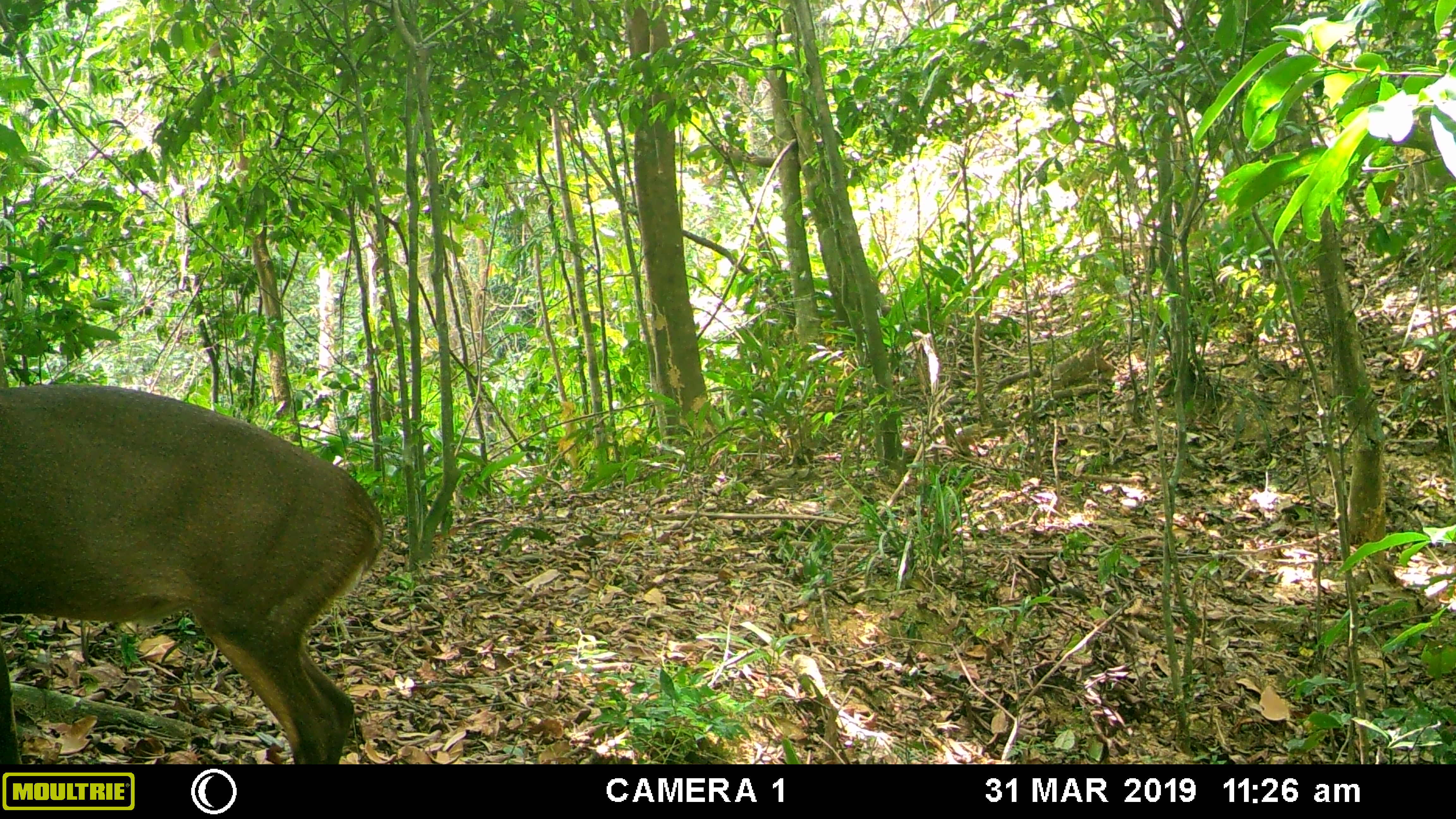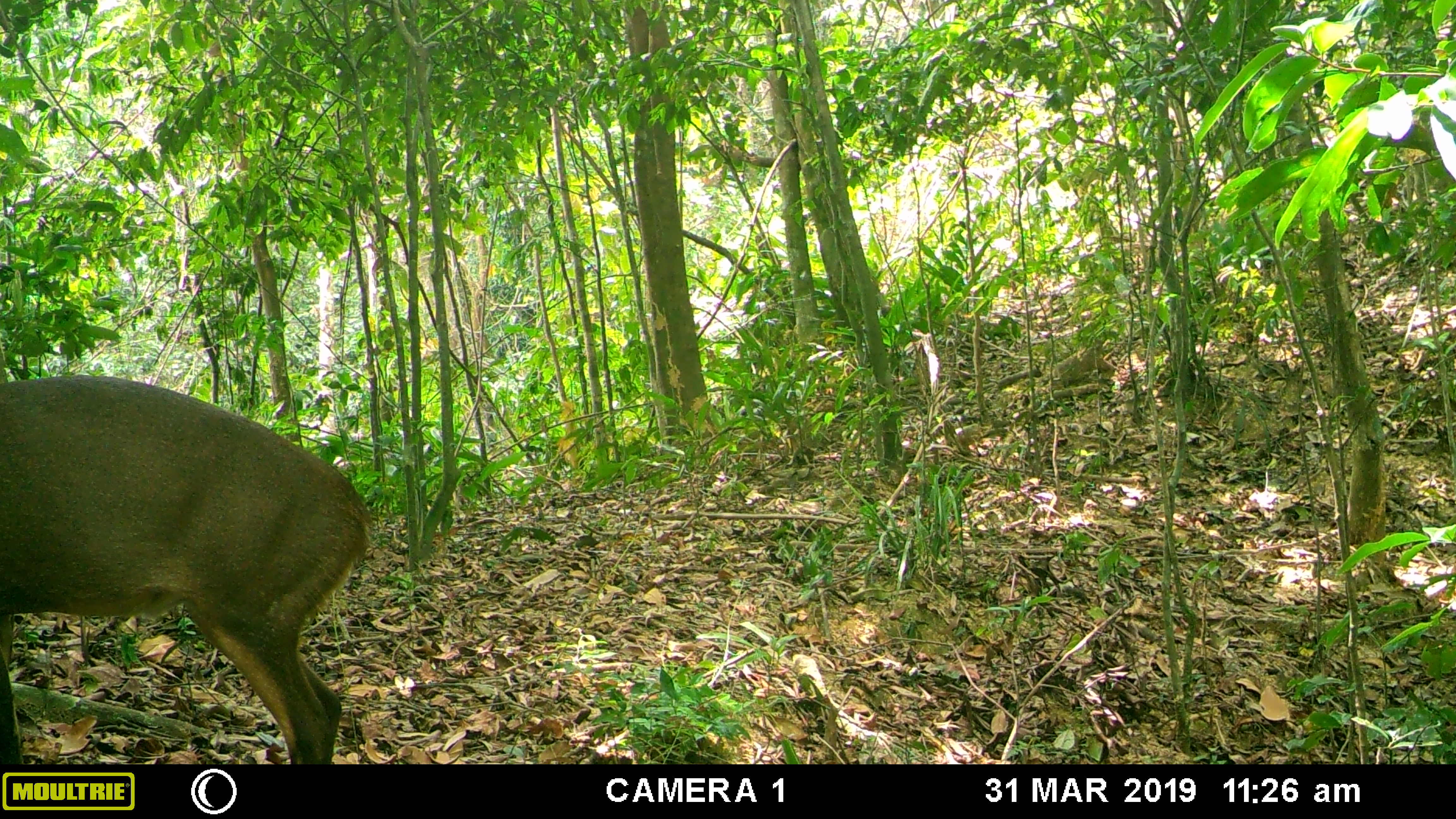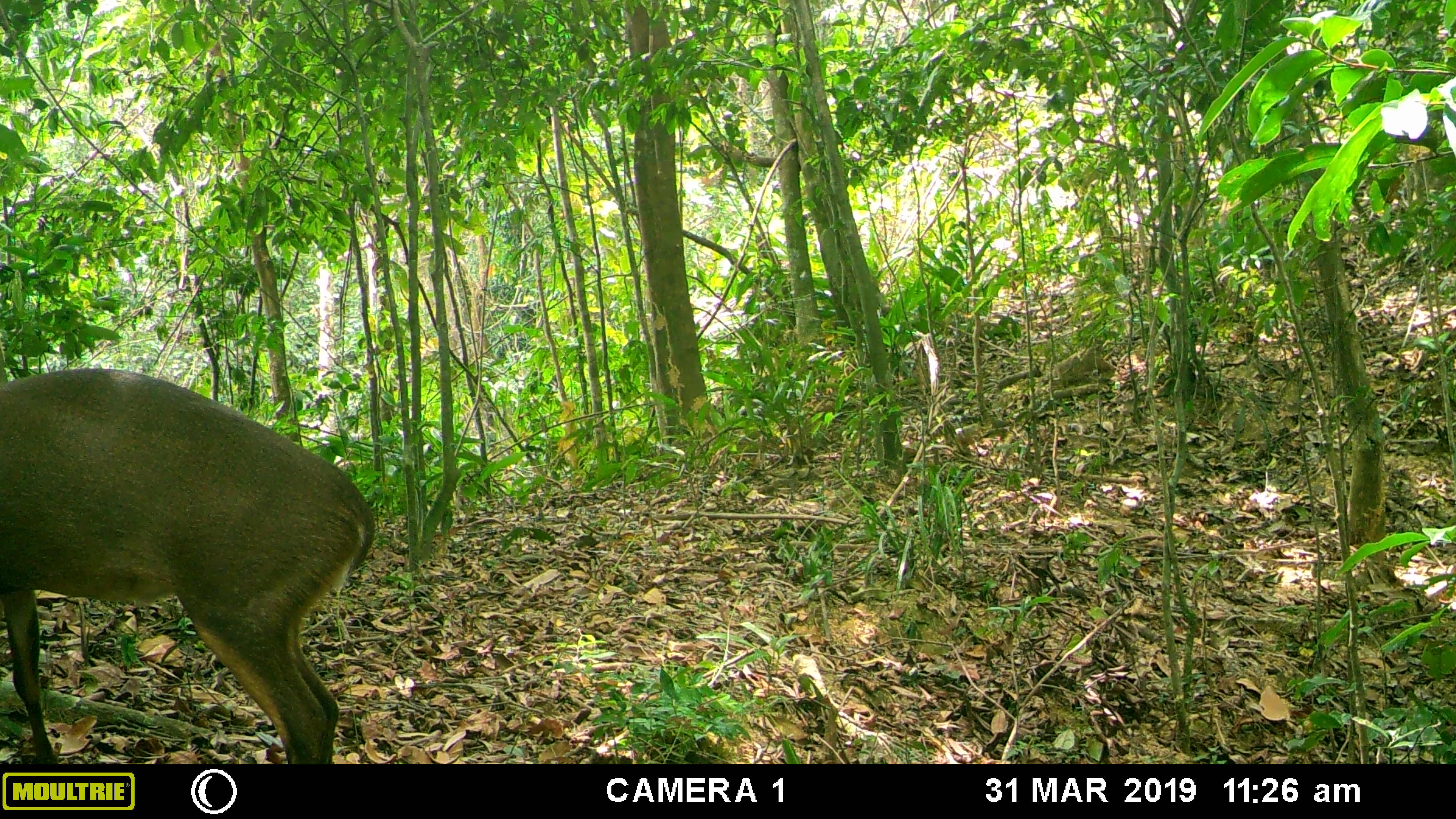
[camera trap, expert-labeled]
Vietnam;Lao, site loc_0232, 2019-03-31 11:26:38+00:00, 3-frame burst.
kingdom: Animalia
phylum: Chordata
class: Mammalia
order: Artiodactyla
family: Cervidae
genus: Muntiacus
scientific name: Muntiacus vuquangensis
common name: large-antlered muntjac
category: large antlered muntjac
Large antlered muntjac (large-antlered muntjac) (Muntiacus vuquangensis). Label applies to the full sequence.